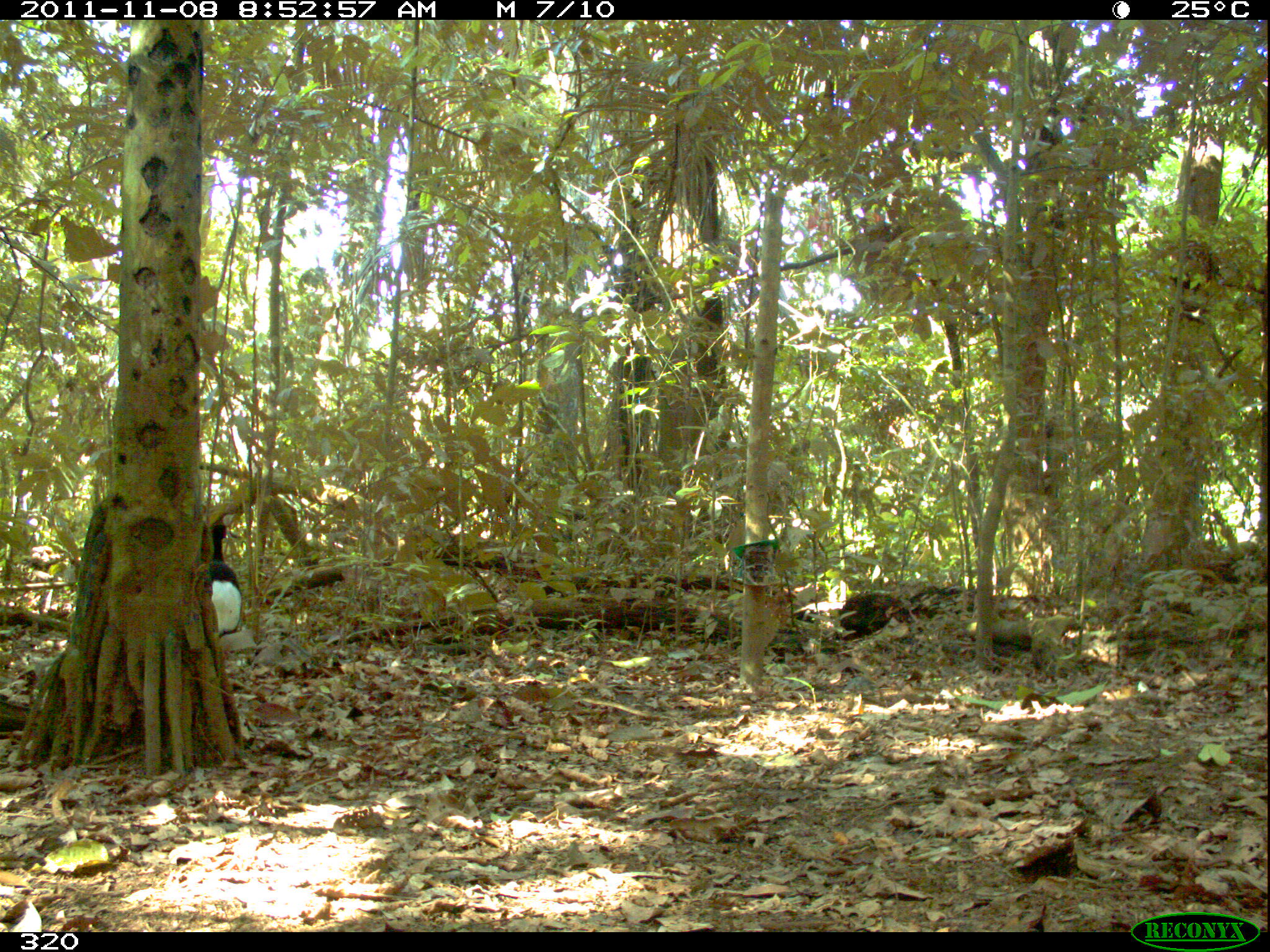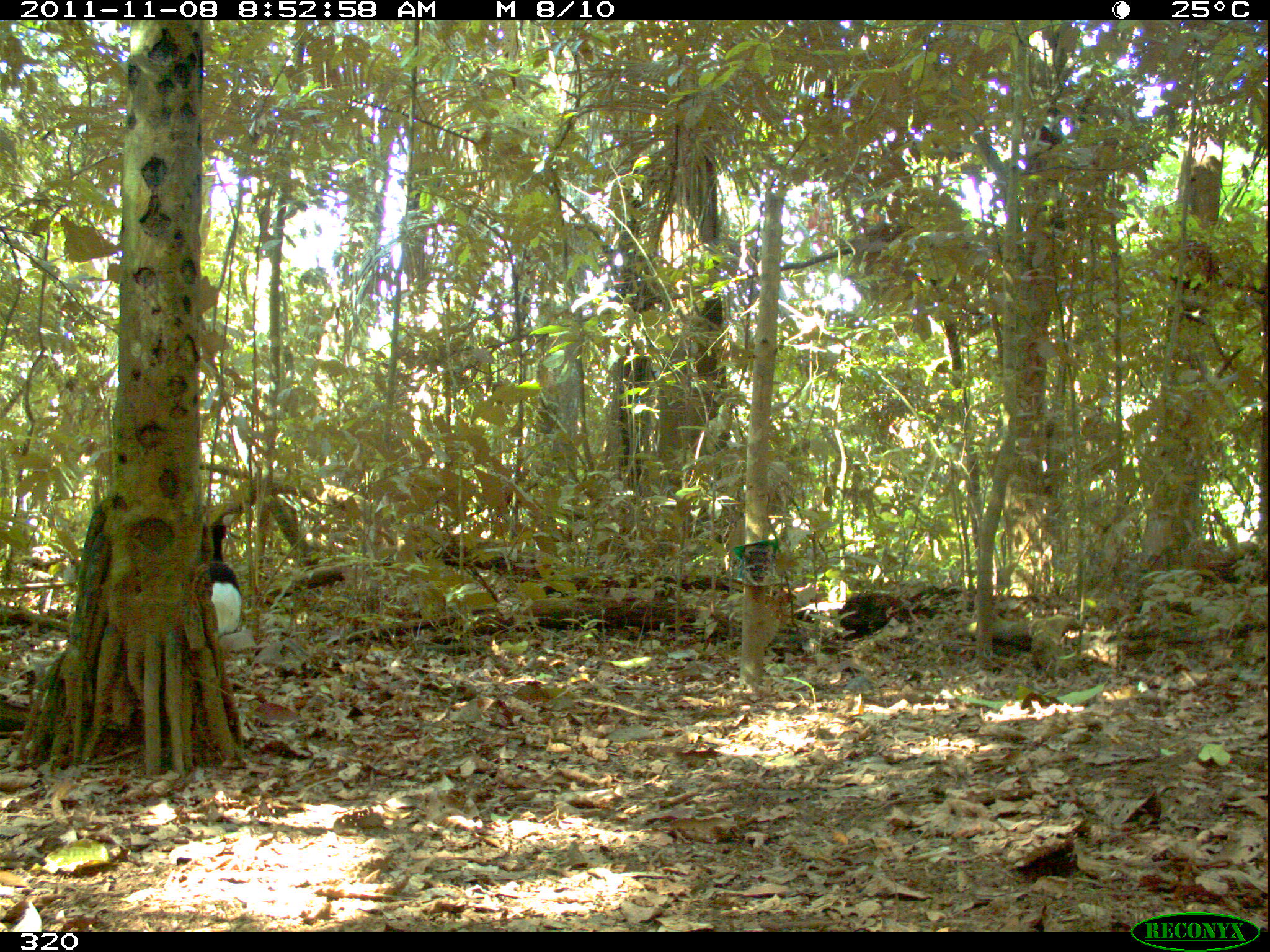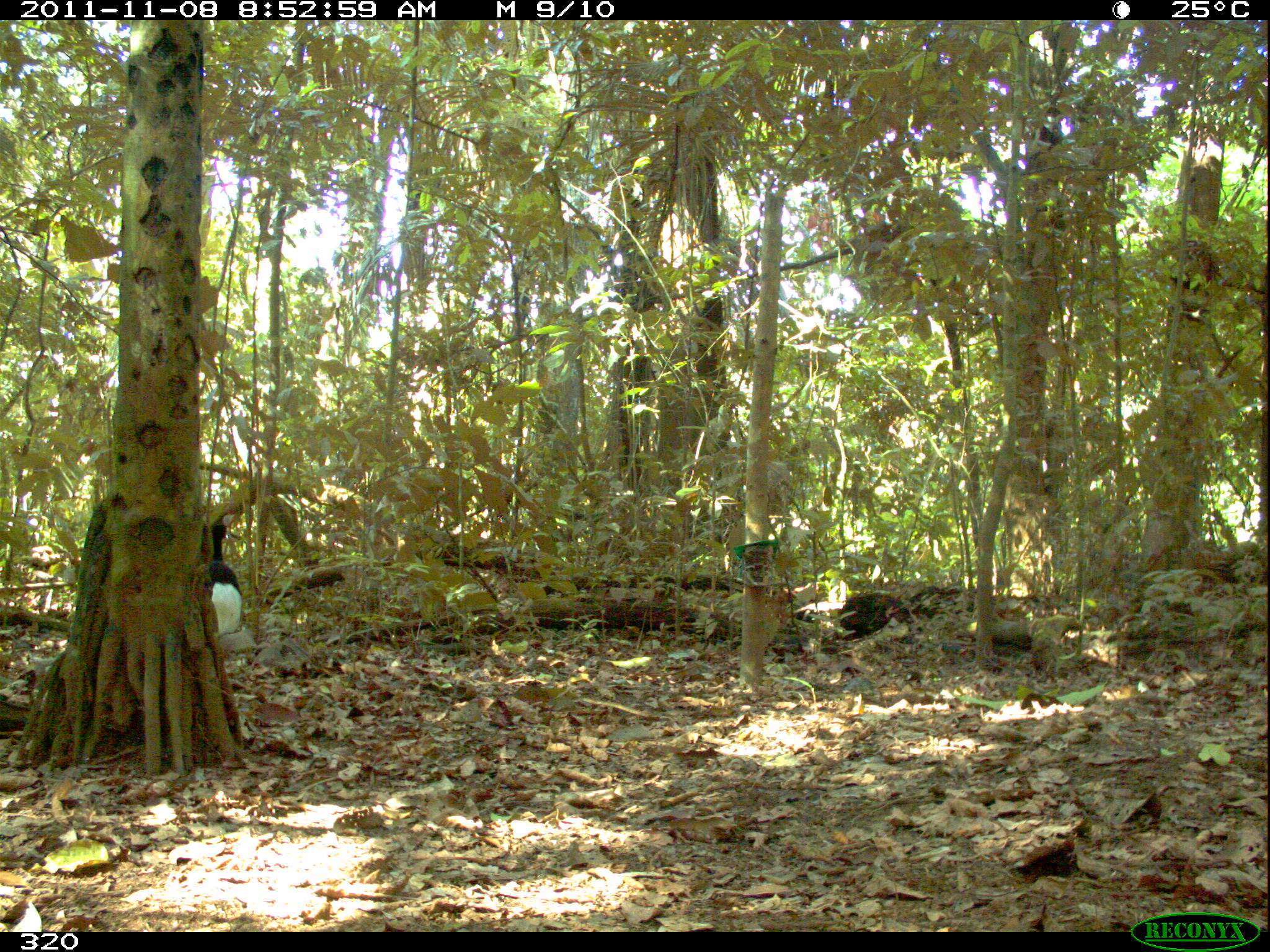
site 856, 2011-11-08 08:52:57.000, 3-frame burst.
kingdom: Animalia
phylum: Chordata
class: Aves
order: Gruiformes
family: Psophiidae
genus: Psophia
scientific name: Psophia leucoptera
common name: pale-winged trumpeter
Psophia leucoptera (pale-winged trumpeter).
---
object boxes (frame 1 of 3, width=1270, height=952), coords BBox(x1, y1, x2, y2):
psophia leucoptera: BBox(200, 511, 242, 641)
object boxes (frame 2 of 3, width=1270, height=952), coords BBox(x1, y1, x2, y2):
psophia leucoptera: BBox(207, 509, 241, 639)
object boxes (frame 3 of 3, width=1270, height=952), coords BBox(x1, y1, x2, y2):
psophia leucoptera: BBox(204, 510, 242, 642)